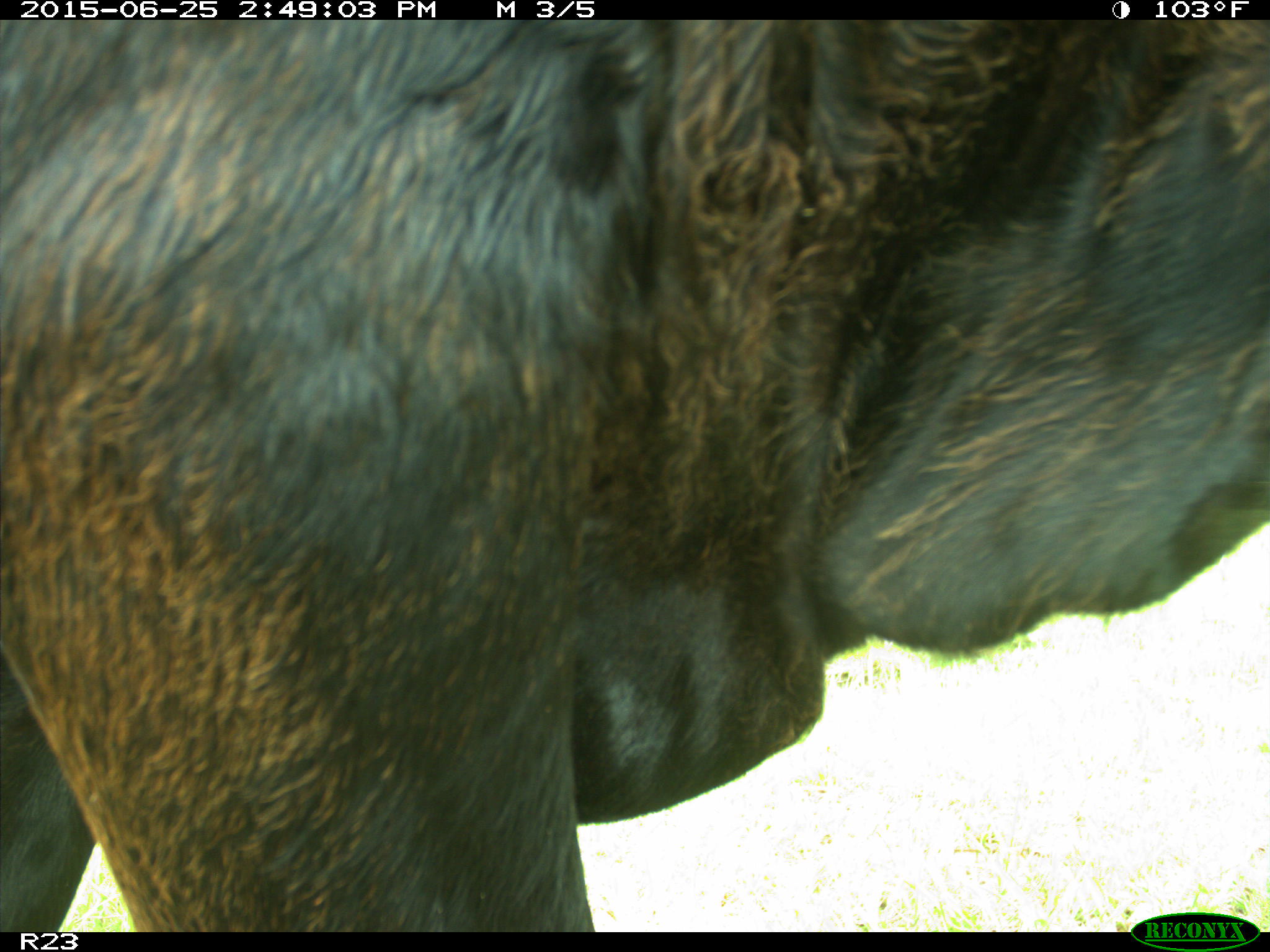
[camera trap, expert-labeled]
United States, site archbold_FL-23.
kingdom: Animalia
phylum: Chordata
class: Mammalia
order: Artiodactyla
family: Bovidae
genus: Bos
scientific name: Bos taurus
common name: domestic cow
Bos taurus (domestic cow).